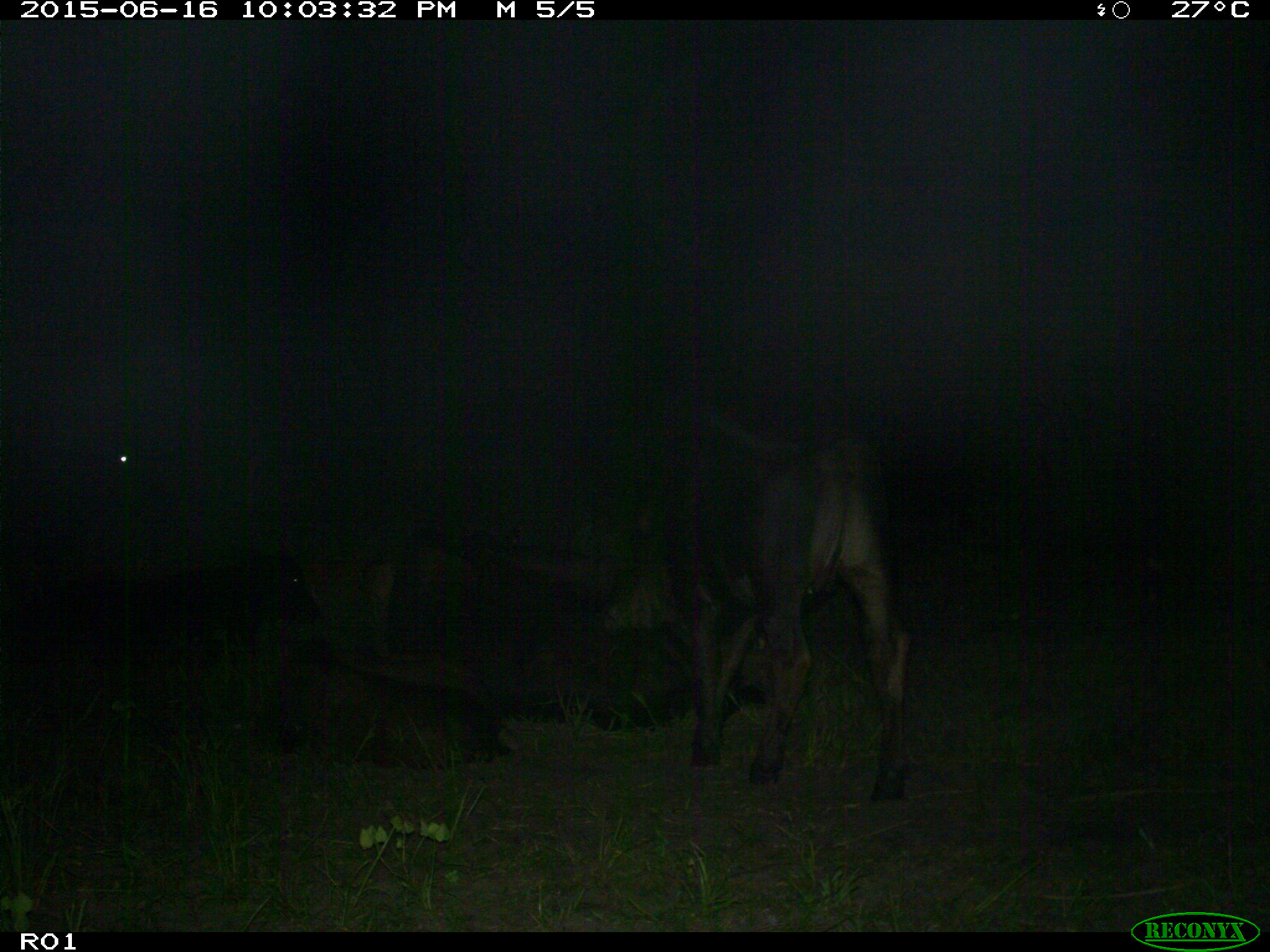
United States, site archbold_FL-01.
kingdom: Animalia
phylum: Chordata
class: Mammalia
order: Artiodactyla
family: Bovidae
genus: Bos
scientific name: Bos taurus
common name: domestic cow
Bos taurus (domestic cow).